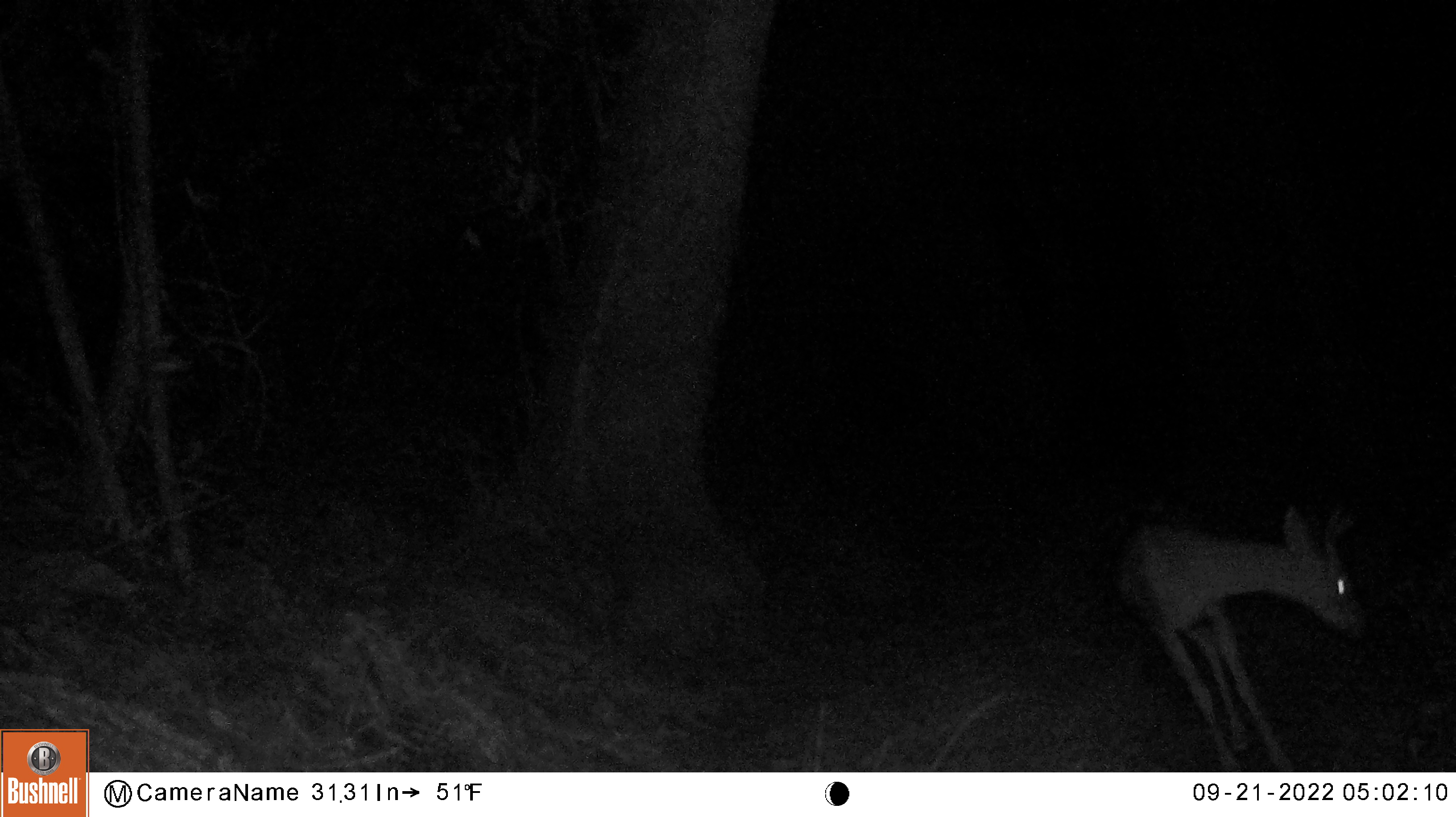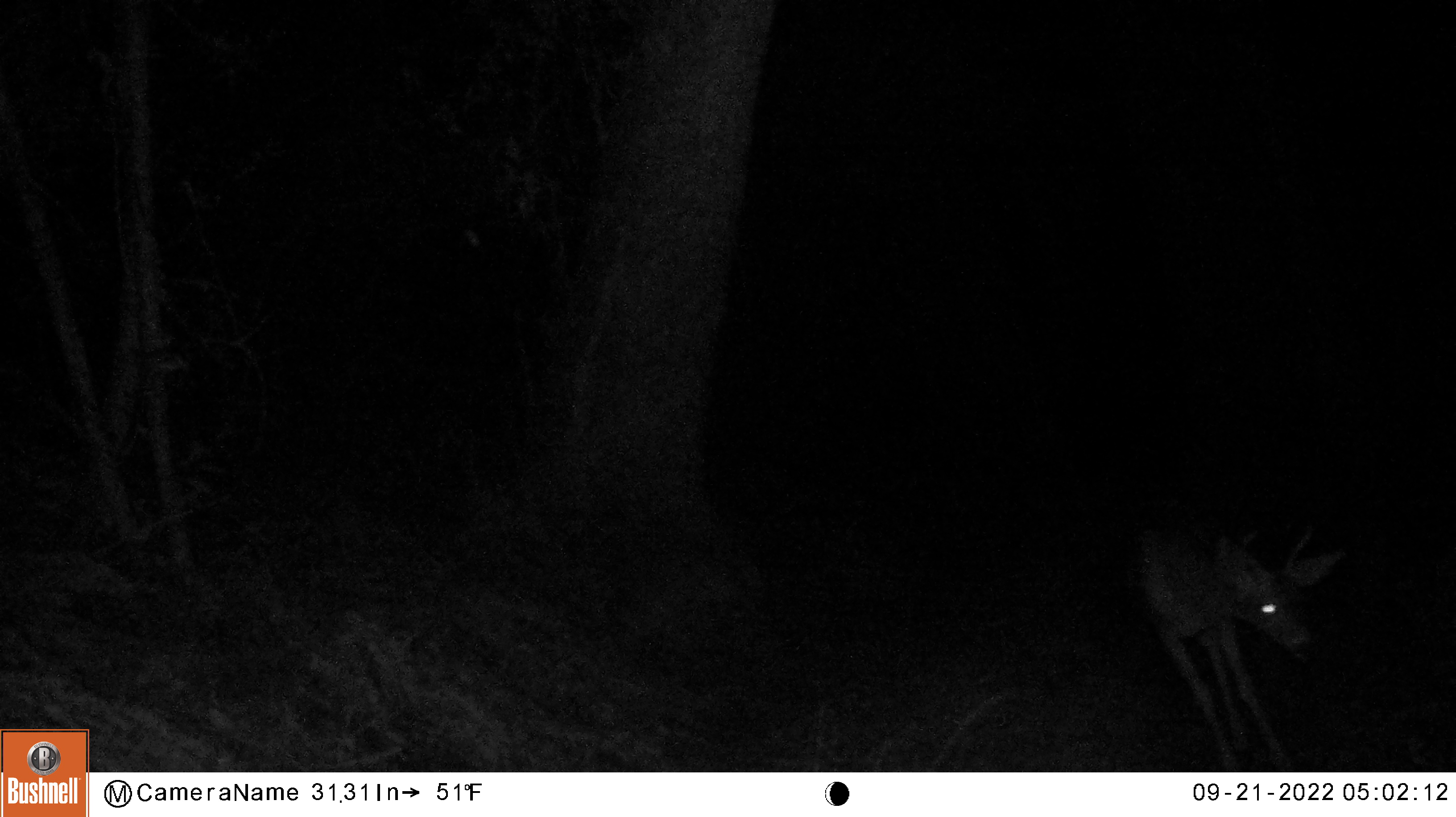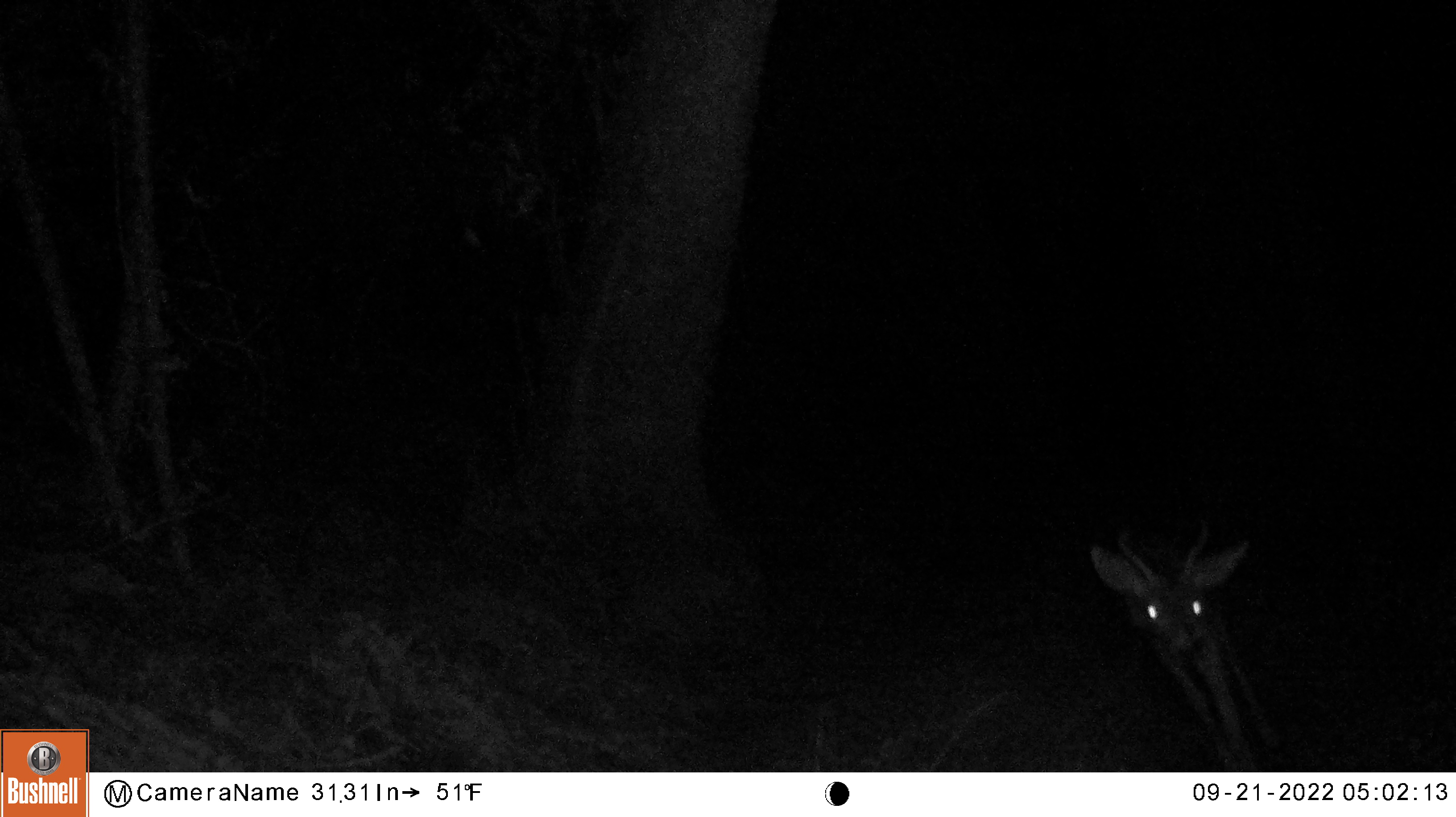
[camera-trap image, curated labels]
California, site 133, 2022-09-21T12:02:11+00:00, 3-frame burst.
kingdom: Animalia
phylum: Chordata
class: Mammalia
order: Artiodactyla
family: Cervidae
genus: Odocoileus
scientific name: Odocoileus hemionus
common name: mule deer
Mule deer (Odocoileus hemionus).